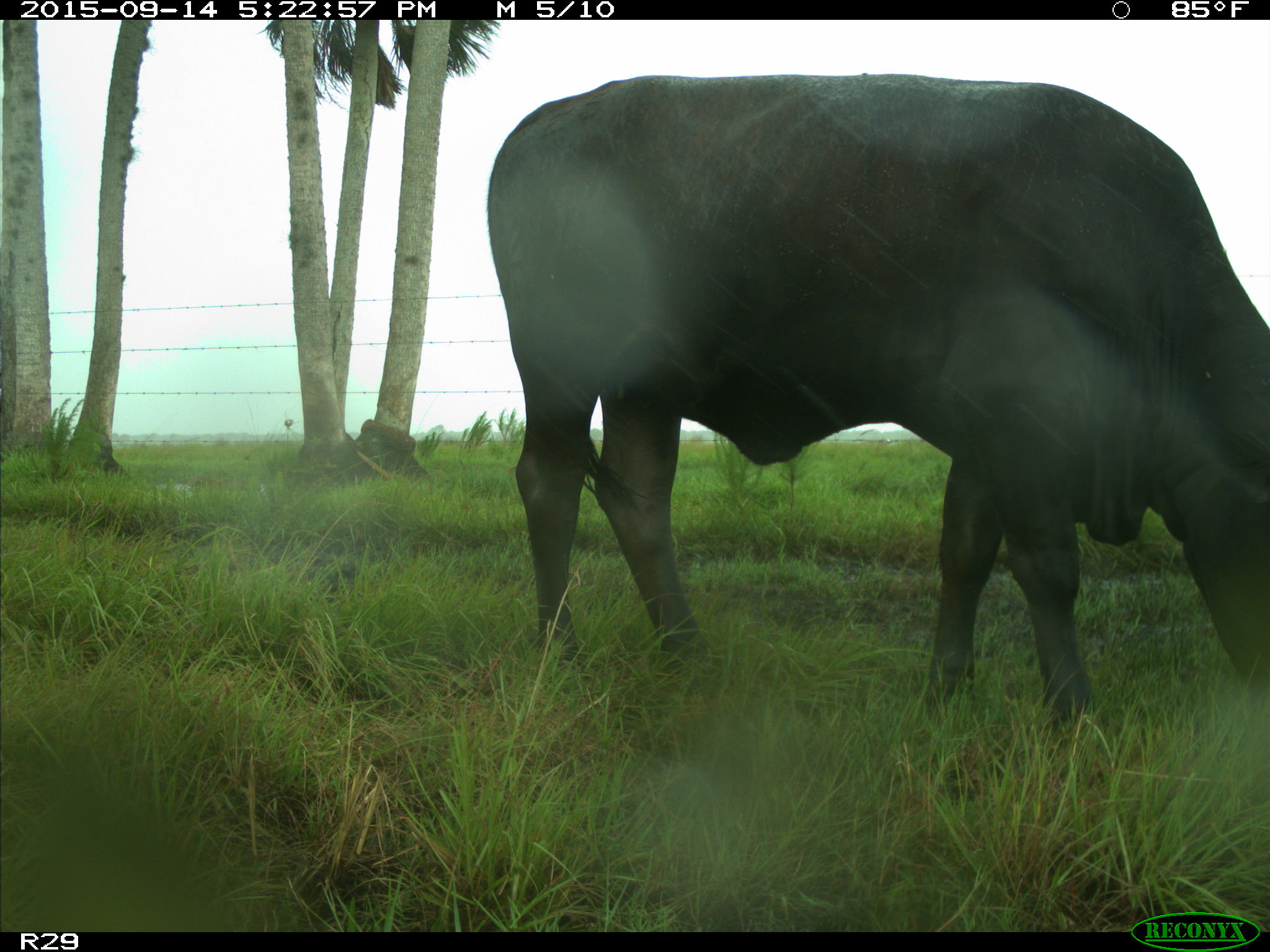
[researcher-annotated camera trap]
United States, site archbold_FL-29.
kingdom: Animalia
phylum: Chordata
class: Mammalia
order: Artiodactyla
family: Bovidae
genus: Bos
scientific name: Bos taurus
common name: domestic cow